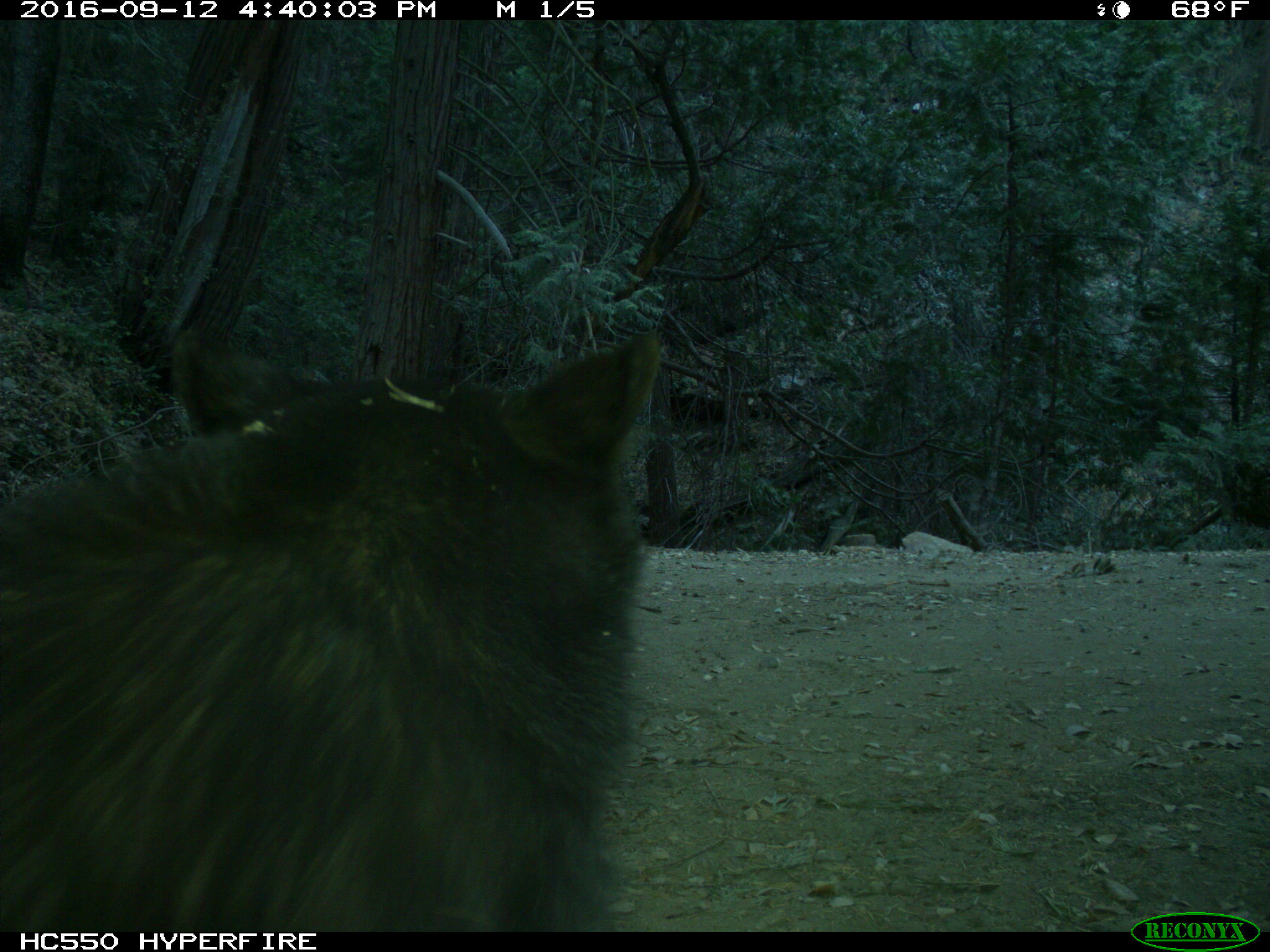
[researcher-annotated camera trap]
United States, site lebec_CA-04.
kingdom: Animalia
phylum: Chordata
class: Mammalia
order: Carnivora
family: Ursidae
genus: Ursus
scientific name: Ursus americanus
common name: american black bear